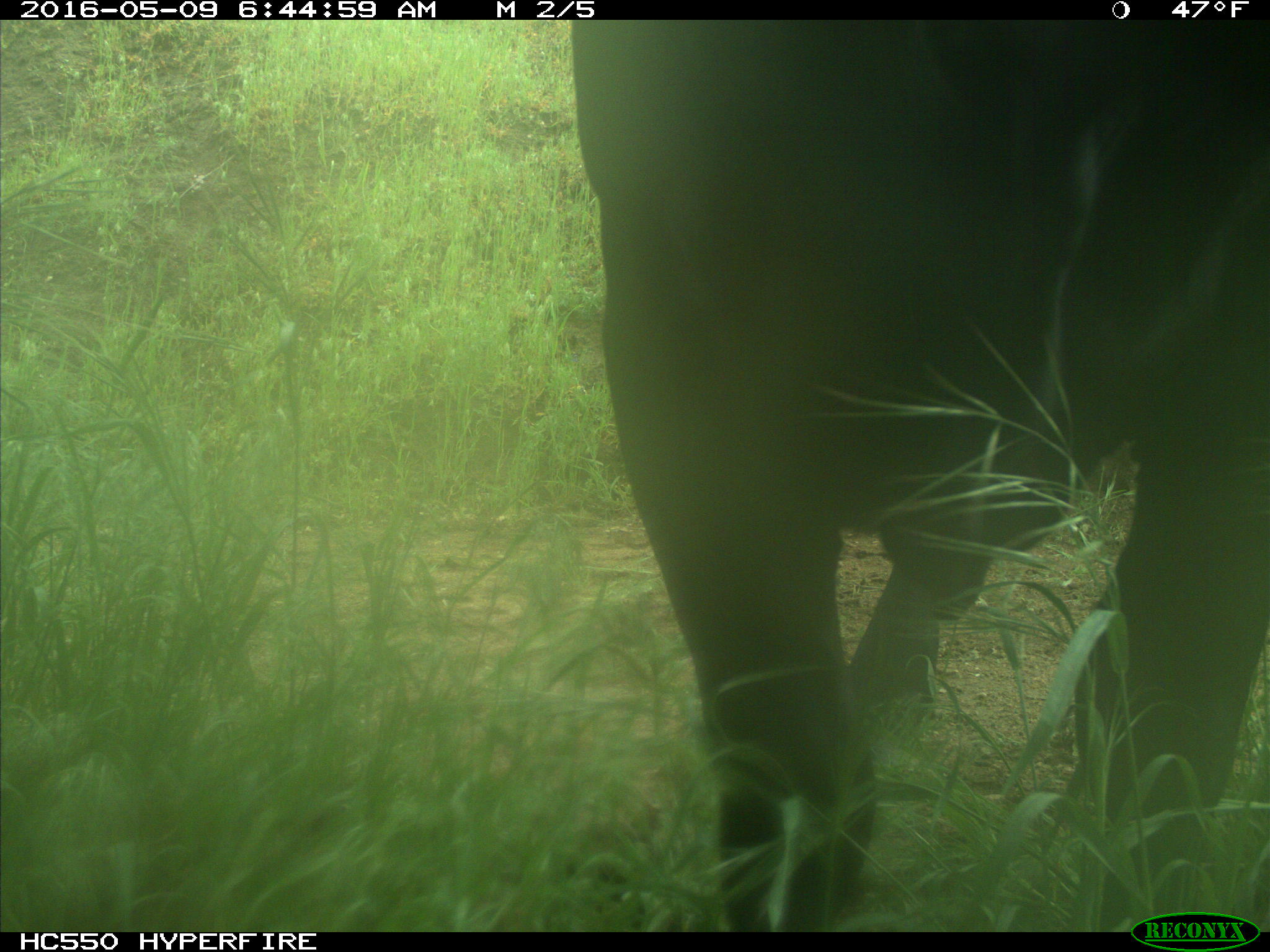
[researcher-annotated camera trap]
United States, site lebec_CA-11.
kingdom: Animalia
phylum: Chordata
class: Mammalia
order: Artiodactyla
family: Bovidae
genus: Bos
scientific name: Bos taurus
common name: domestic cow